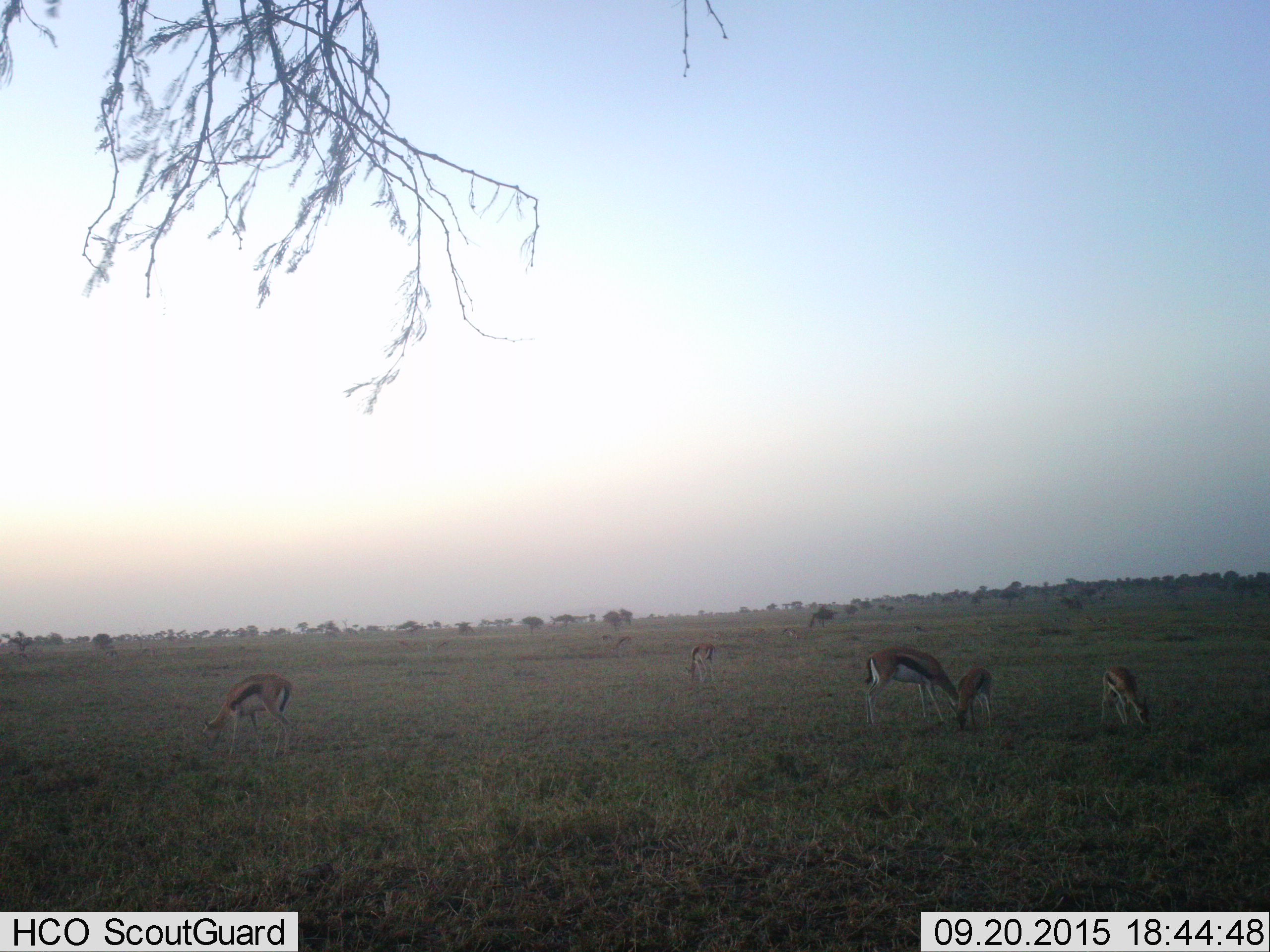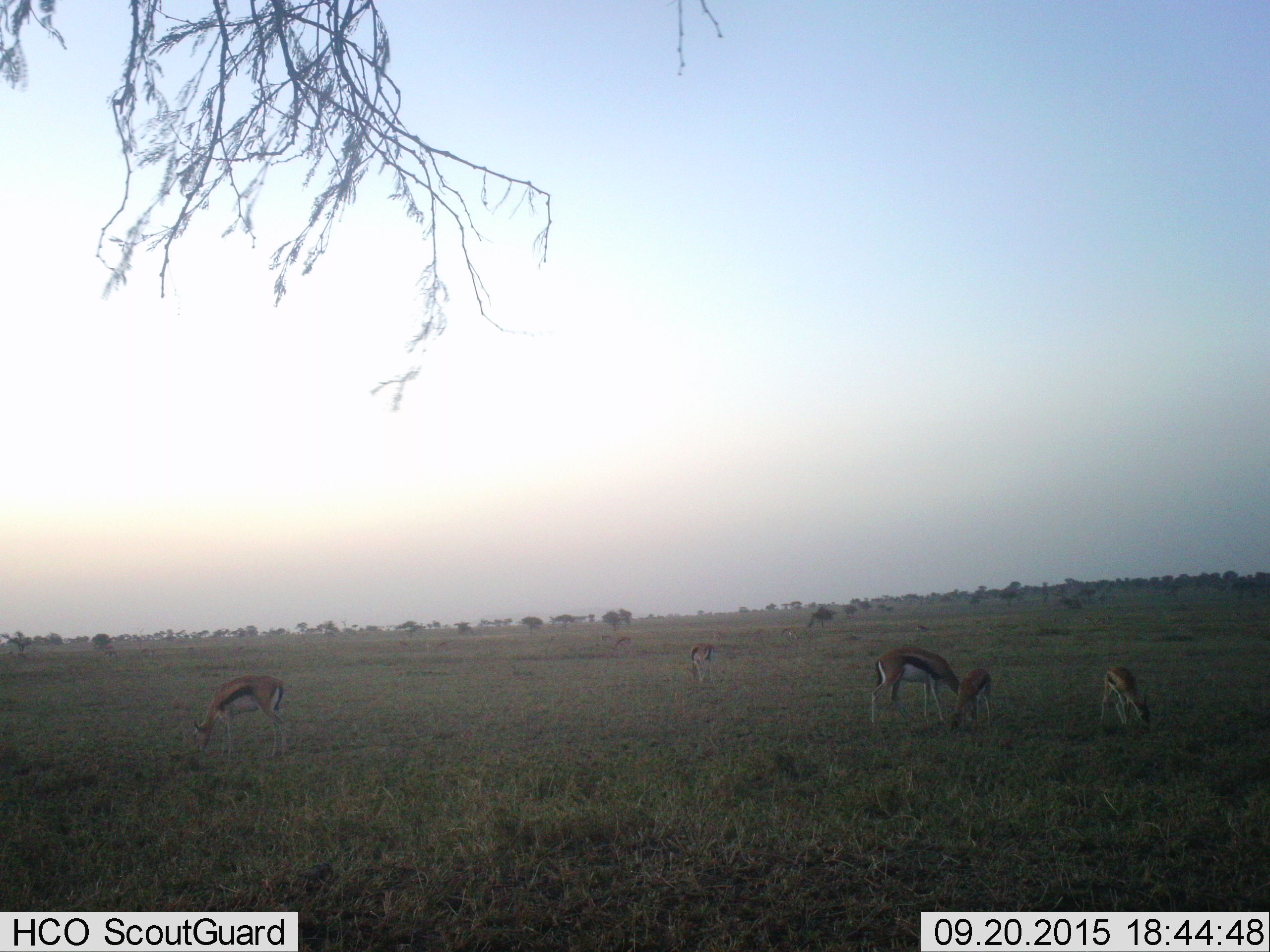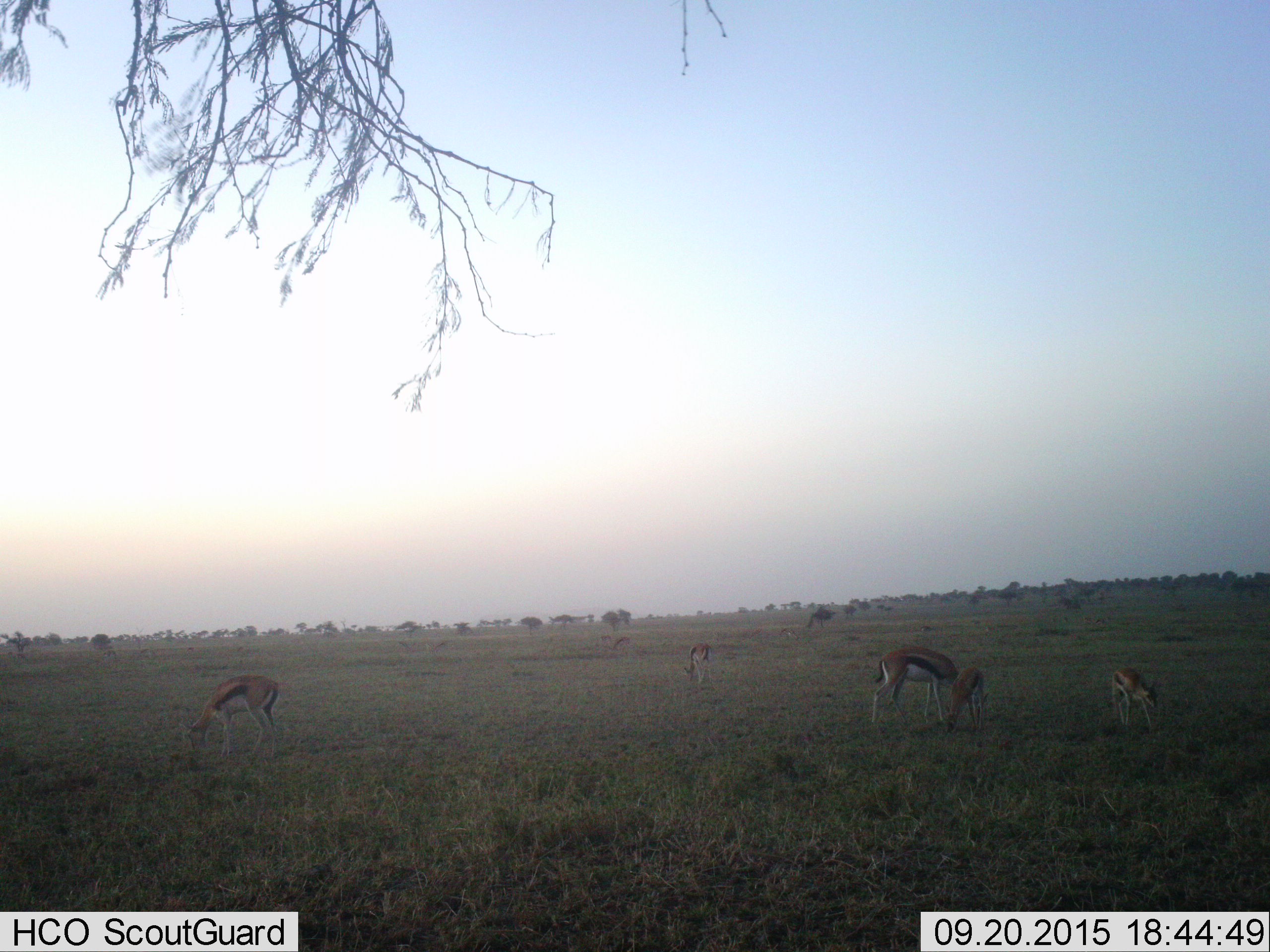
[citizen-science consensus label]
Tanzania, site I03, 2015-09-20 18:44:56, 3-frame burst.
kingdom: Animalia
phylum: Chordata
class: Mammalia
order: Artiodactyla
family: Bovidae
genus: Eudorcas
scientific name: Eudorcas thomsonii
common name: thomson's gazelle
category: gazellethomsons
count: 6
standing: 38%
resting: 0%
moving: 12%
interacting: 0%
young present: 38%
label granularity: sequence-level